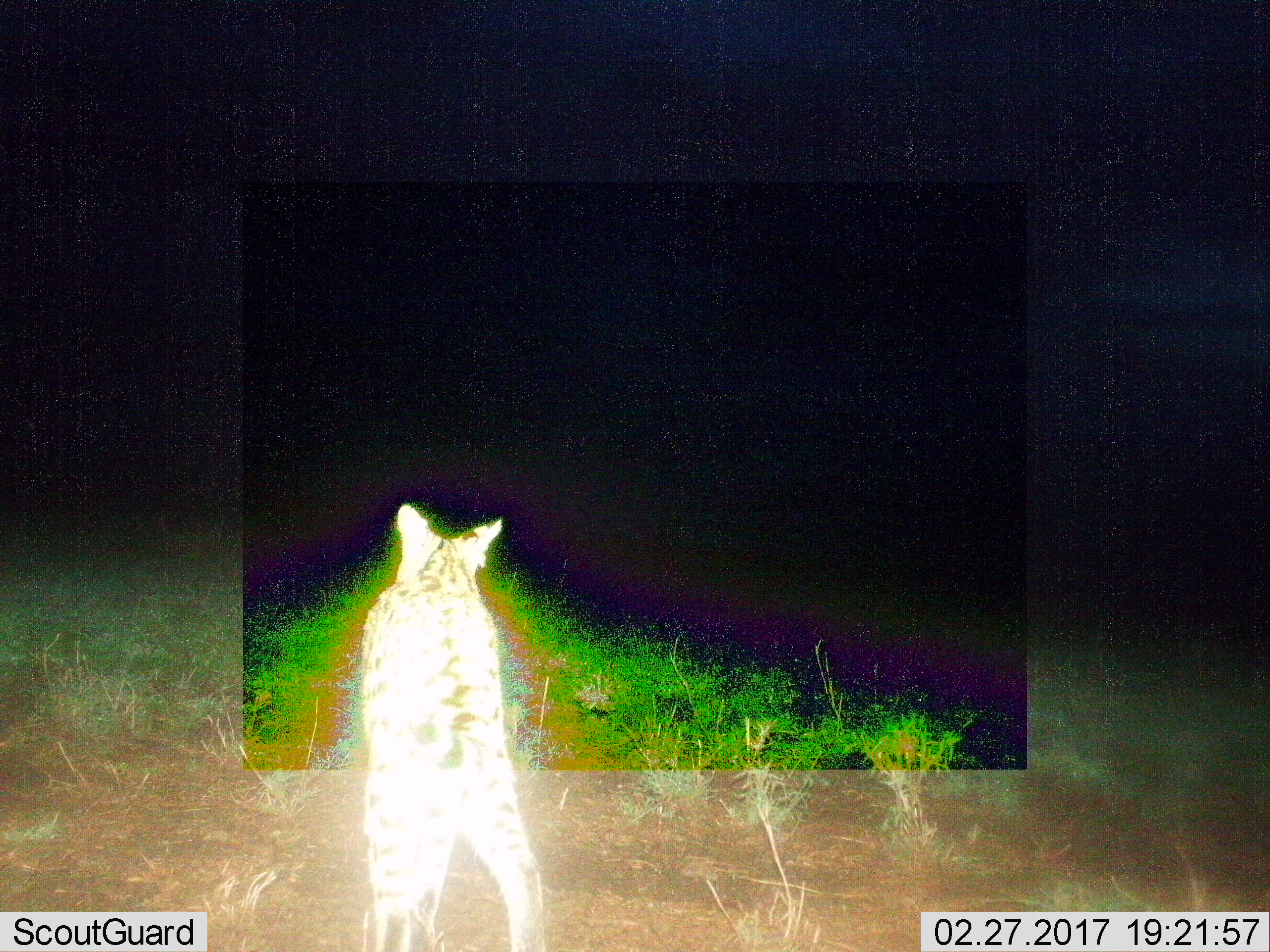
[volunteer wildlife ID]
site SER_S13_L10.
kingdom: Animalia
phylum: Chordata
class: Mammalia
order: Carnivora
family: Felidae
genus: Leptailurus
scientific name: Leptailurus serval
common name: serval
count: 1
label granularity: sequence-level